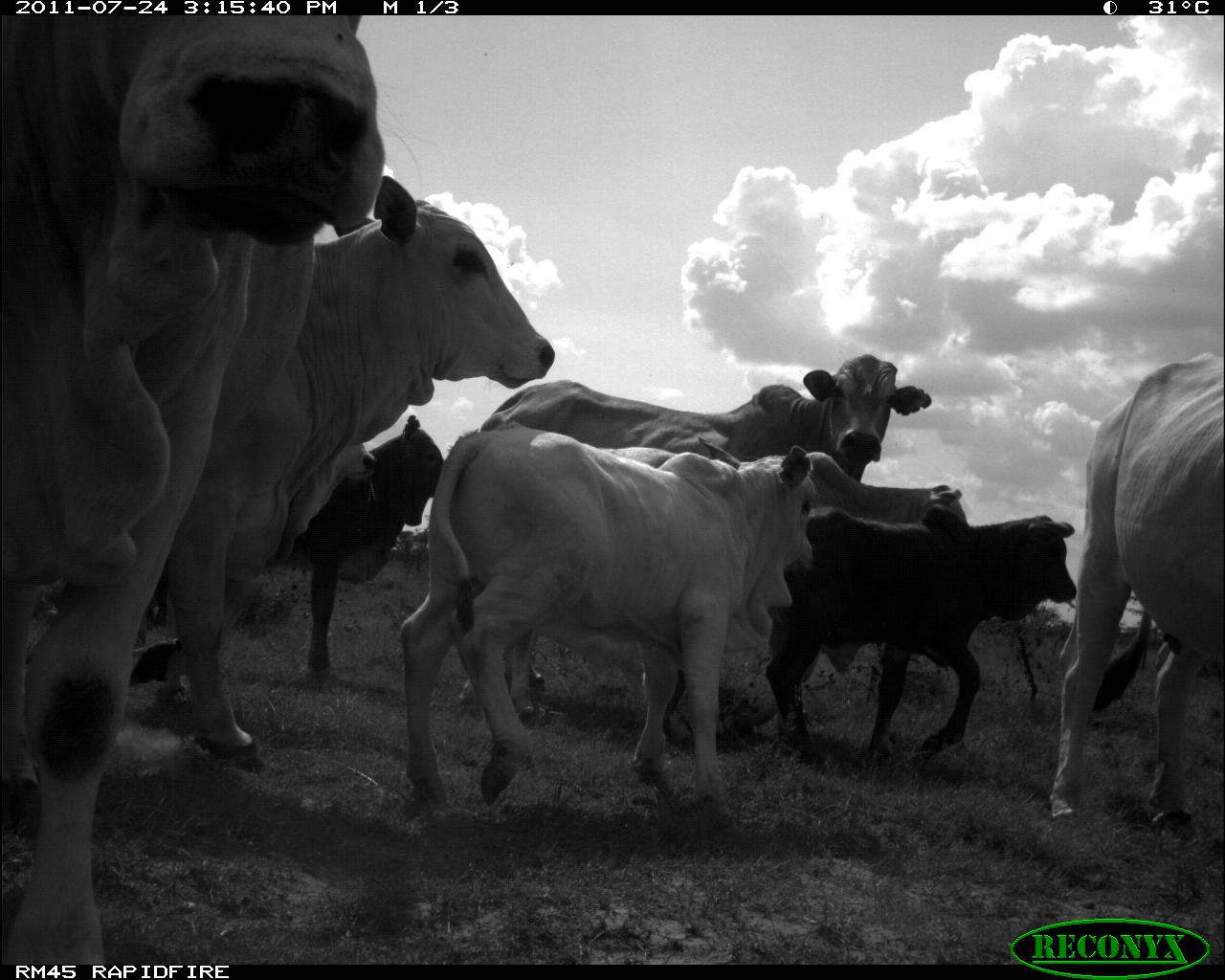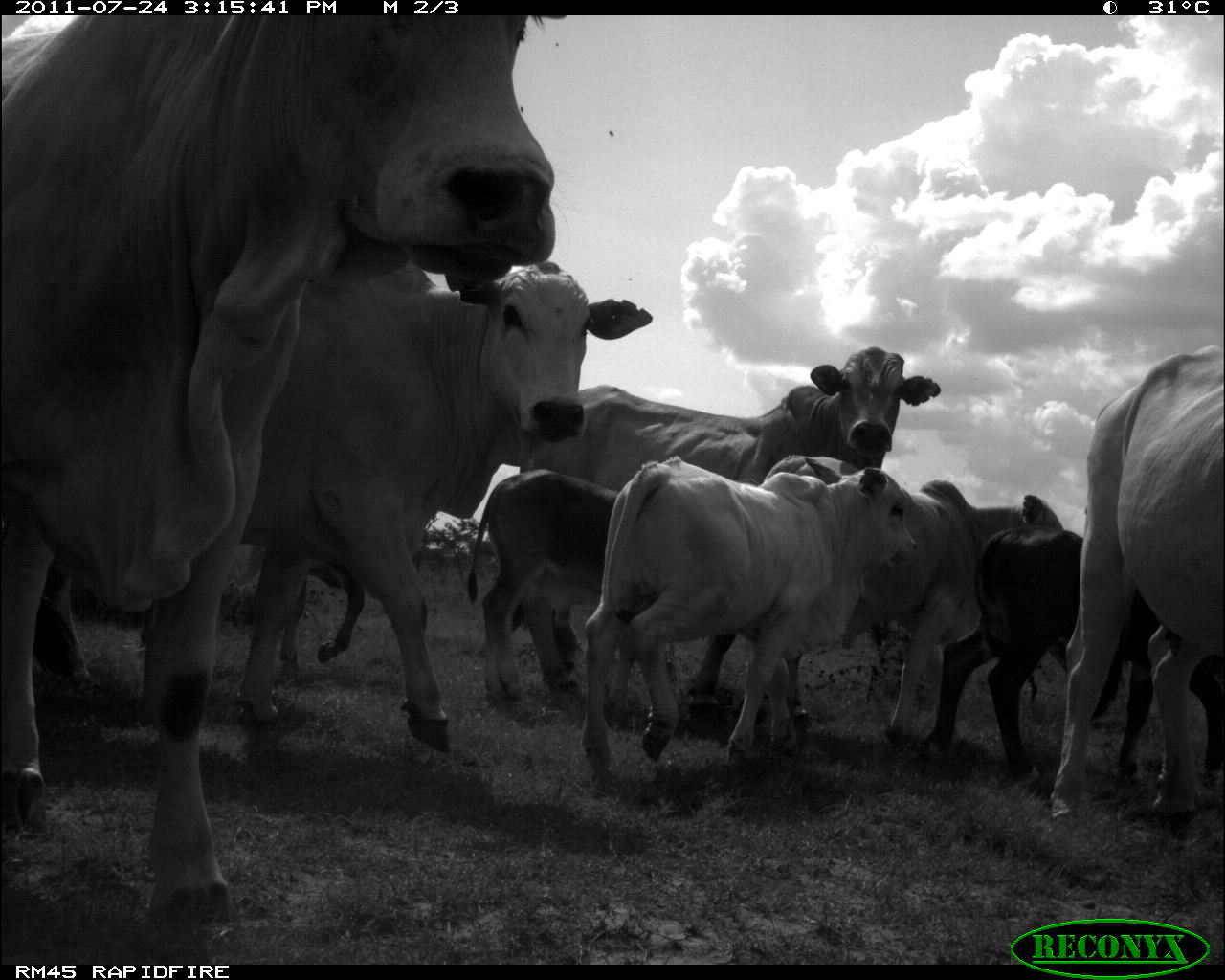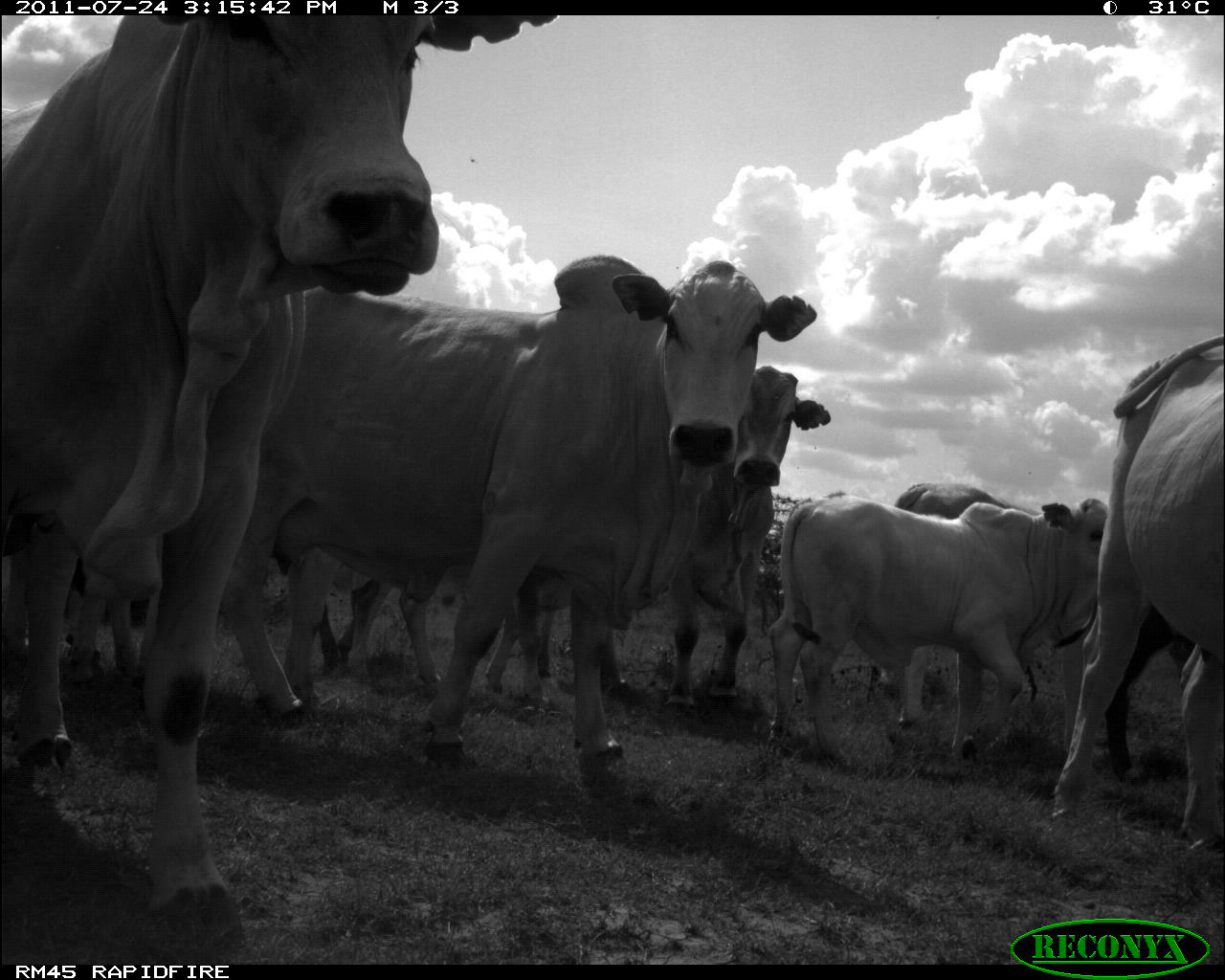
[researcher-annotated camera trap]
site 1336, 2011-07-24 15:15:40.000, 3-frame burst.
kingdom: Animalia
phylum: Chordata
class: Mammalia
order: Artiodactyla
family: Bovidae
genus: Bos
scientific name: Bos taurus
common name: domestic cattle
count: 9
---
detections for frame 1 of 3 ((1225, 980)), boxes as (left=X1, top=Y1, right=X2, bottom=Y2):
bos taurus: (left=1, top=15, right=385, bottom=963); (left=0, top=174, right=554, bottom=770); (left=453, top=353, right=933, bottom=730); (left=400, top=420, right=813, bottom=817); (left=510, top=446, right=978, bottom=737); (left=0, top=414, right=443, bottom=674); (left=0, top=394, right=371, bottom=689); (left=1045, top=351, right=1225, bottom=823); (left=760, top=507, right=1078, bottom=758)